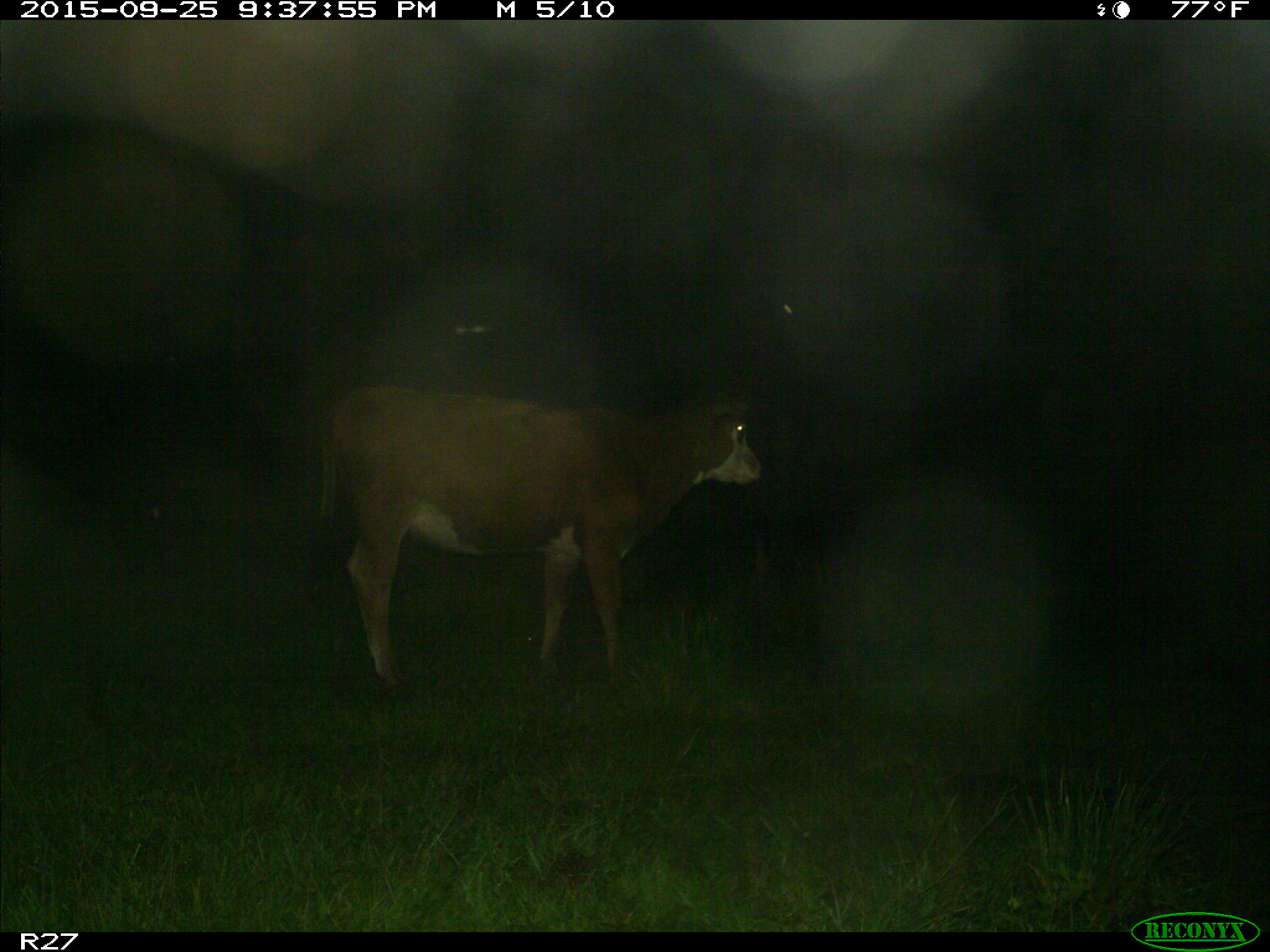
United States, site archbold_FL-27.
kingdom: Animalia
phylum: Chordata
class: Mammalia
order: Artiodactyla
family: Bovidae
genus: Bos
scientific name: Bos taurus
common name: domestic cow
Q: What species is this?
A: Bos taurus (domestic cow).